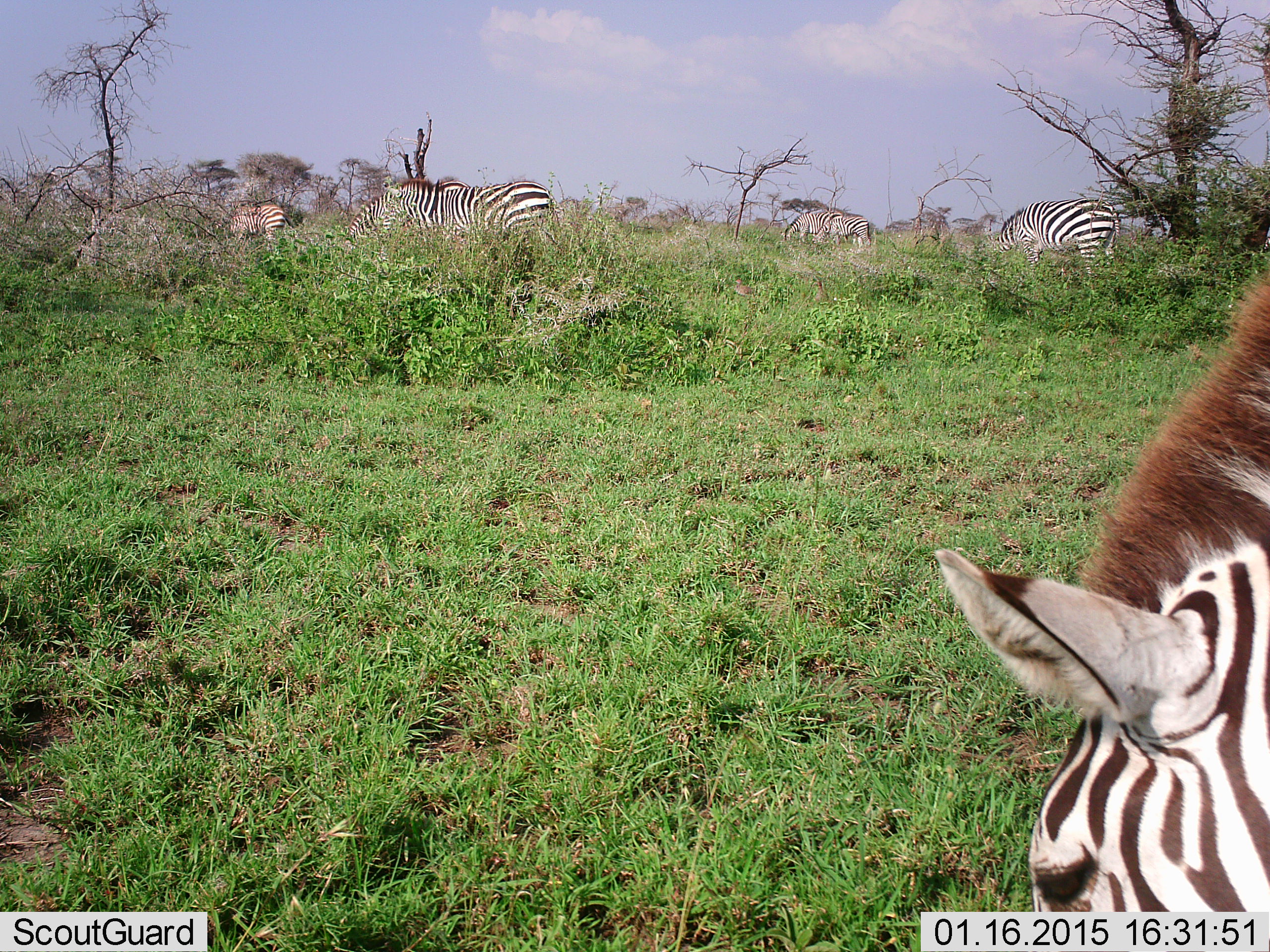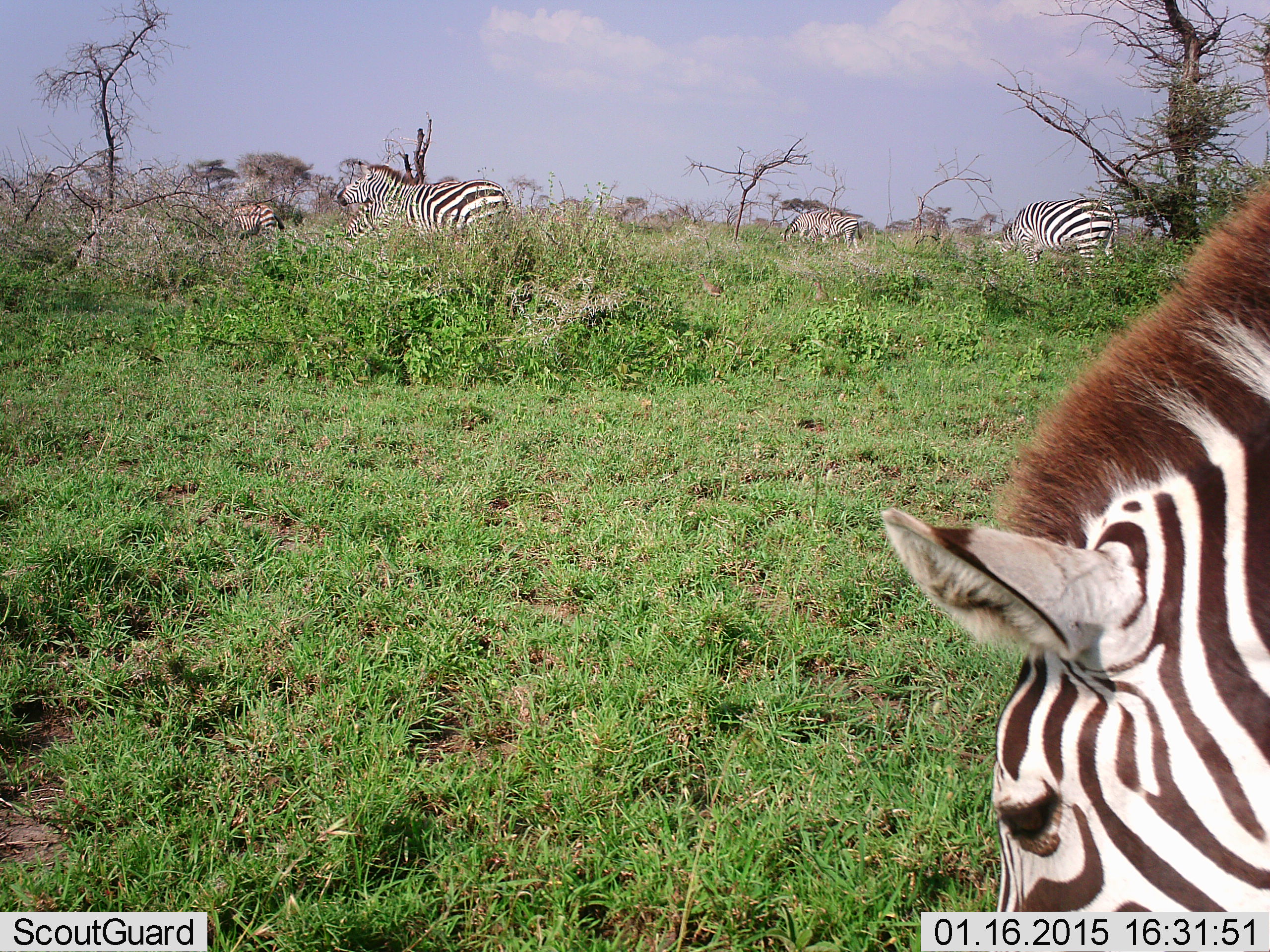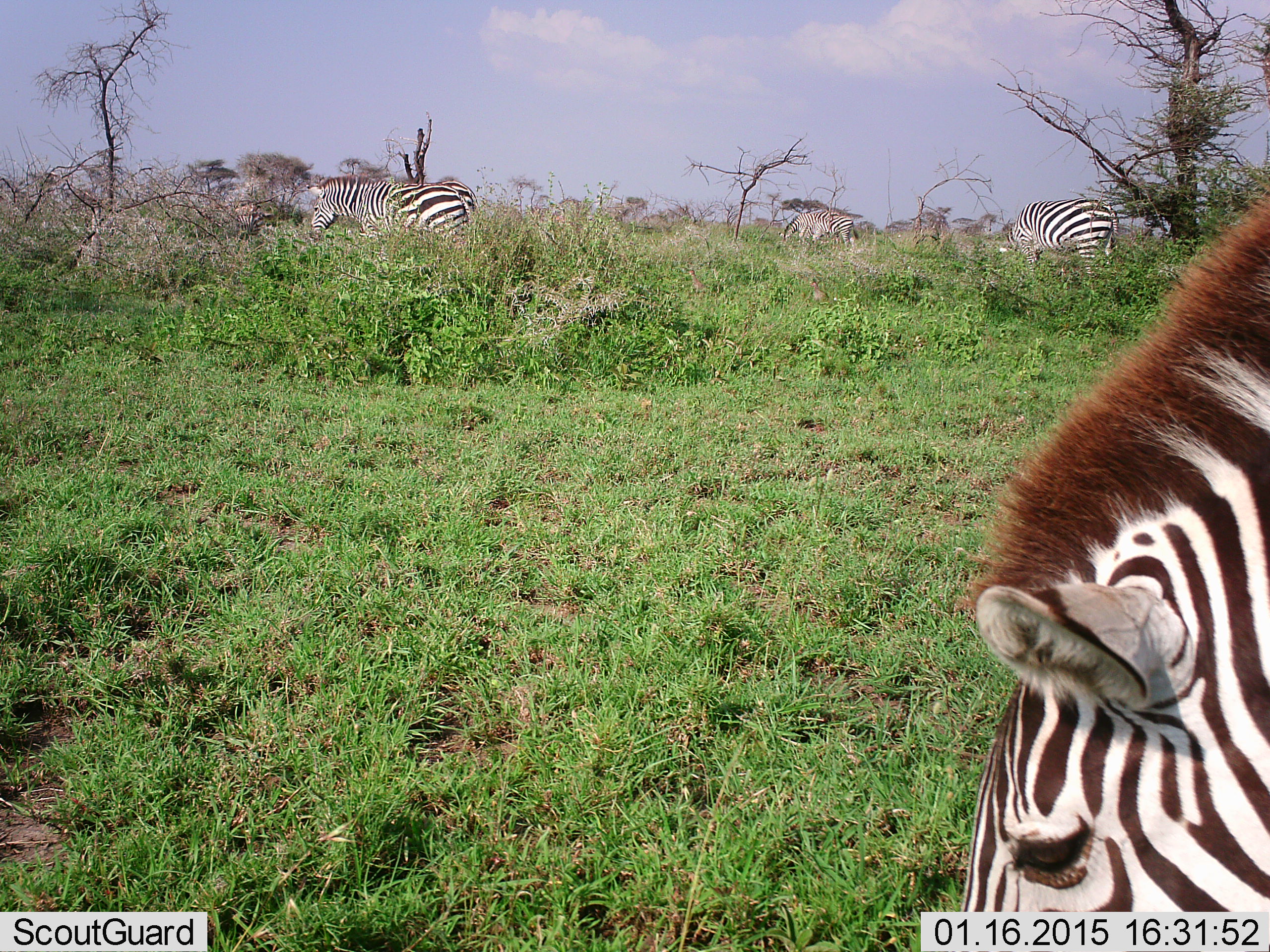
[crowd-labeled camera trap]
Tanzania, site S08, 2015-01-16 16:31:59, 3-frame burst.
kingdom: Animalia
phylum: Chordata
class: Mammalia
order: Perissodactyla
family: Equidae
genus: Equus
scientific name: Equus quagga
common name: plains zebra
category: zebra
Zebra (plains zebra) (Equus quagga), count 5. Behavior (volunteer vote fractions): standing 45%, resting 0%, moving 45%, interacting 0%. Young present (vote fraction): 0%. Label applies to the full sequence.